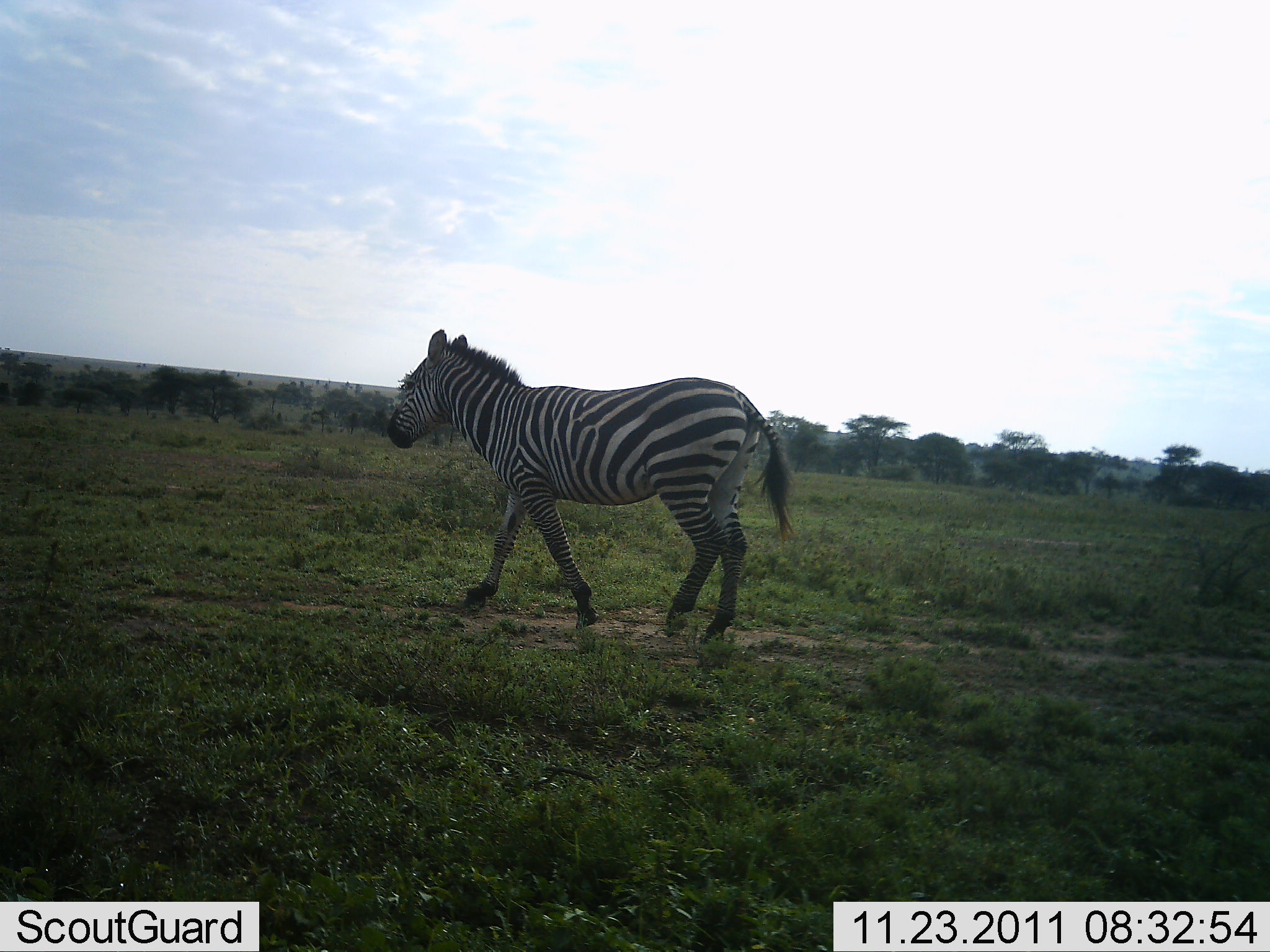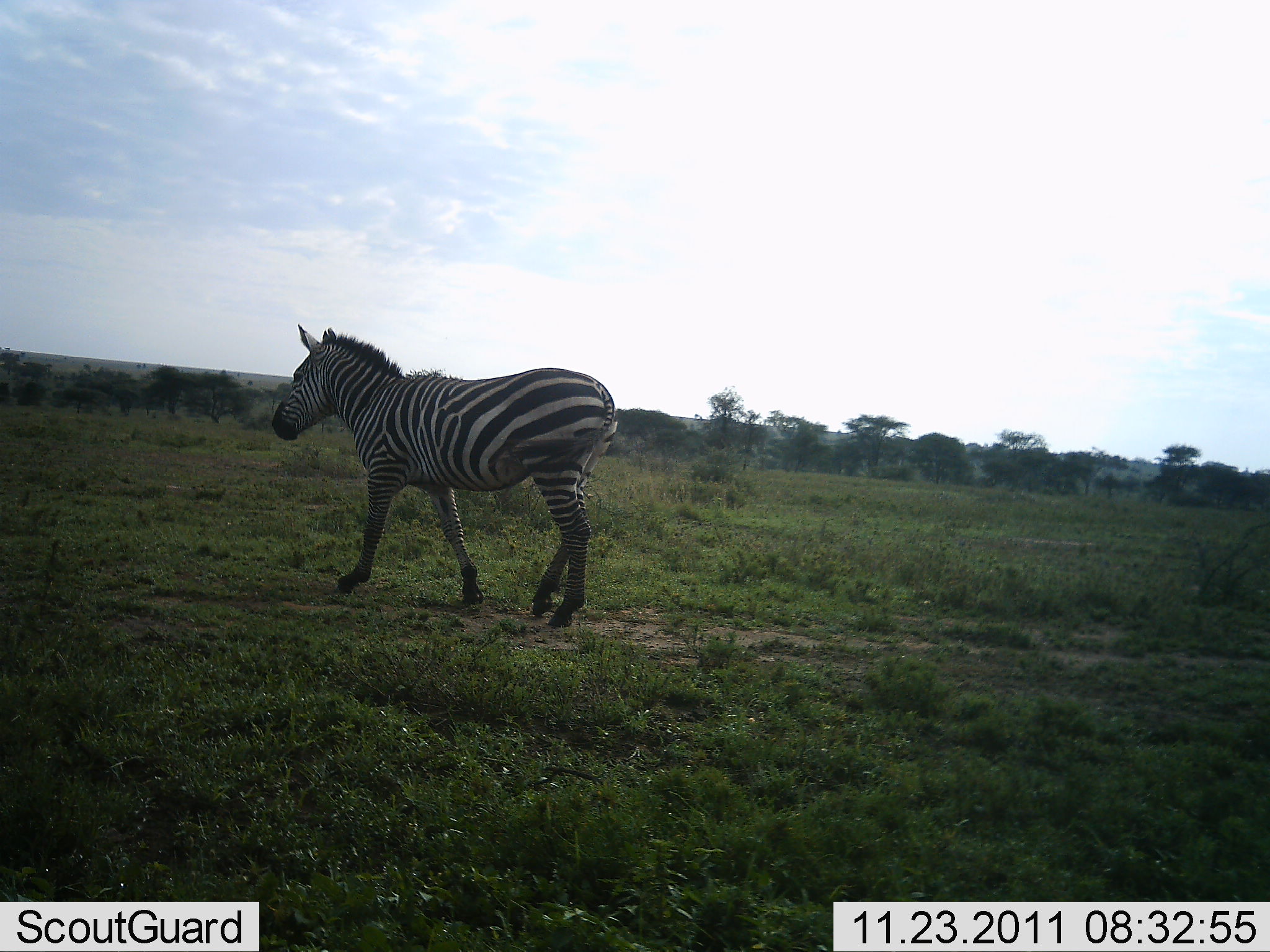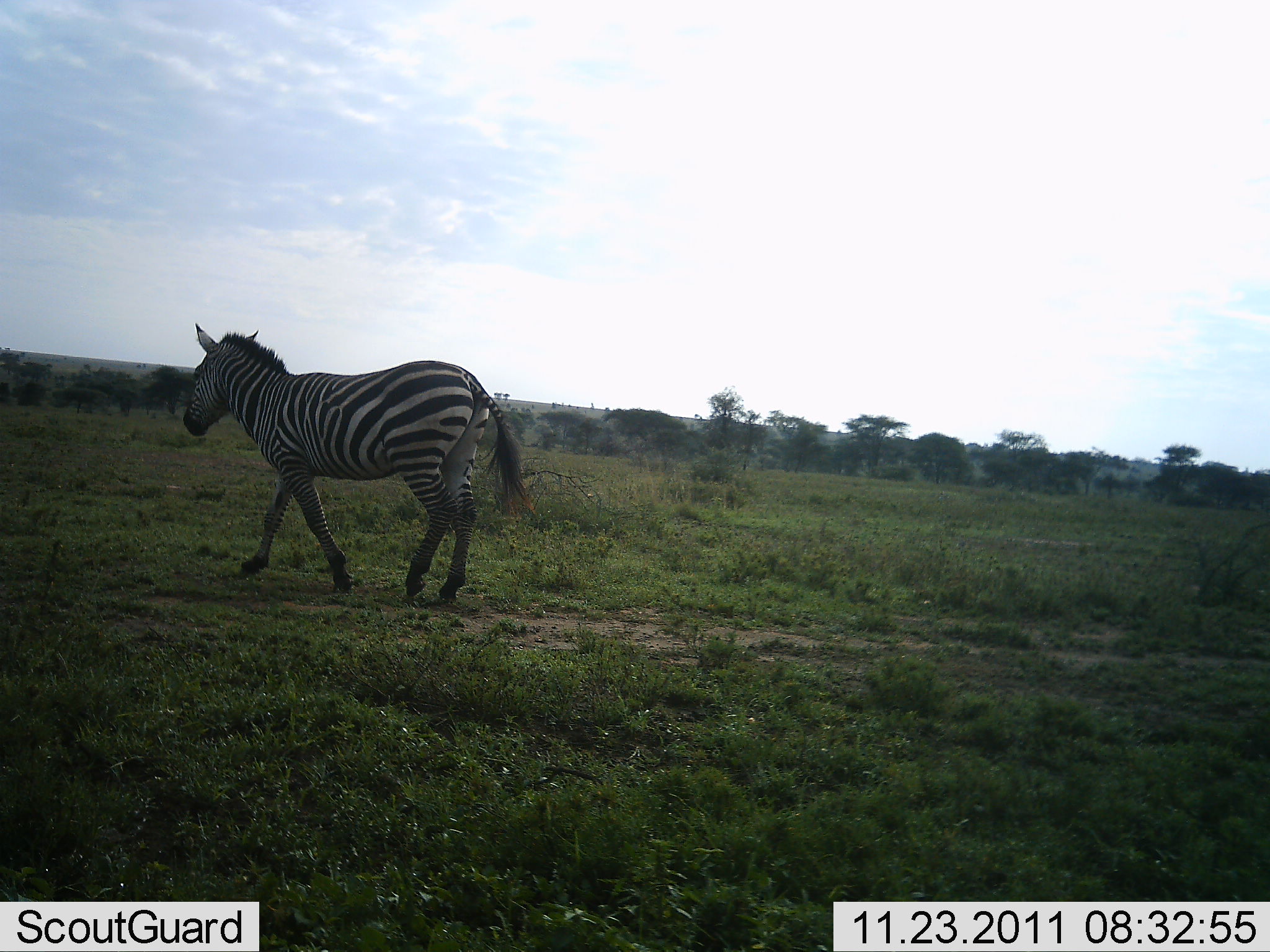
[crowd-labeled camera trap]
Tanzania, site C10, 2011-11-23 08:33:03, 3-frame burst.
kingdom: Animalia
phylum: Chordata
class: Mammalia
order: Perissodactyla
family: Equidae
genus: Equus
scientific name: Equus quagga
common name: plains zebra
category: zebra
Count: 1.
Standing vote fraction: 0%.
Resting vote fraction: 0%.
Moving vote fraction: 100%.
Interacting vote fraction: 0%.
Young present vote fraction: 0%.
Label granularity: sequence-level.